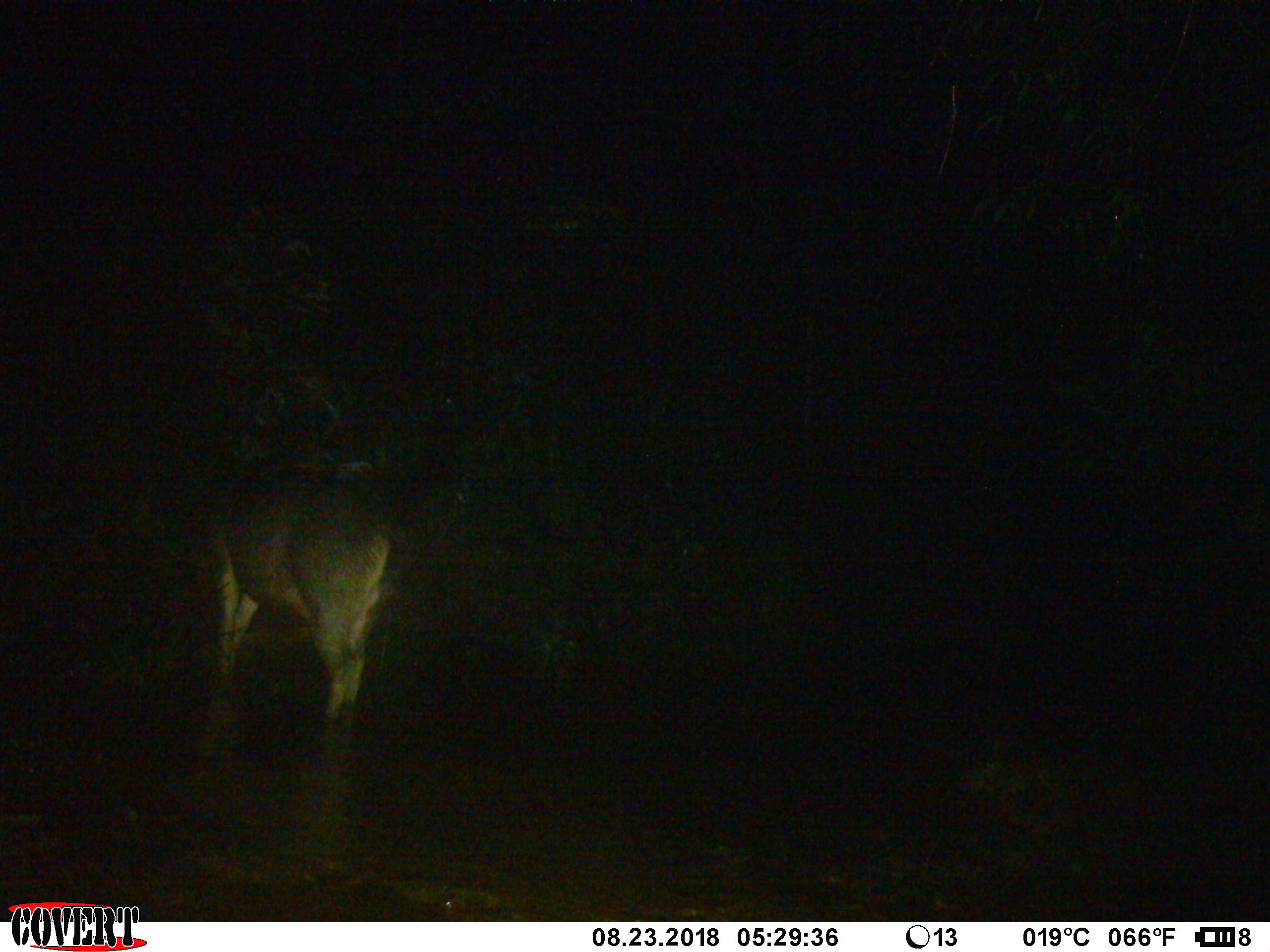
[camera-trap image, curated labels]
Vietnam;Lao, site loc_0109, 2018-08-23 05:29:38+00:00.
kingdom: Animalia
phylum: Chordata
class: Mammalia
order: Artiodactyla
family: Cervidae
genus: Rusa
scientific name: Rusa unicolor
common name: sambar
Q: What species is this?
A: Sambar (Rusa unicolor).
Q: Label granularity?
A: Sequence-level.